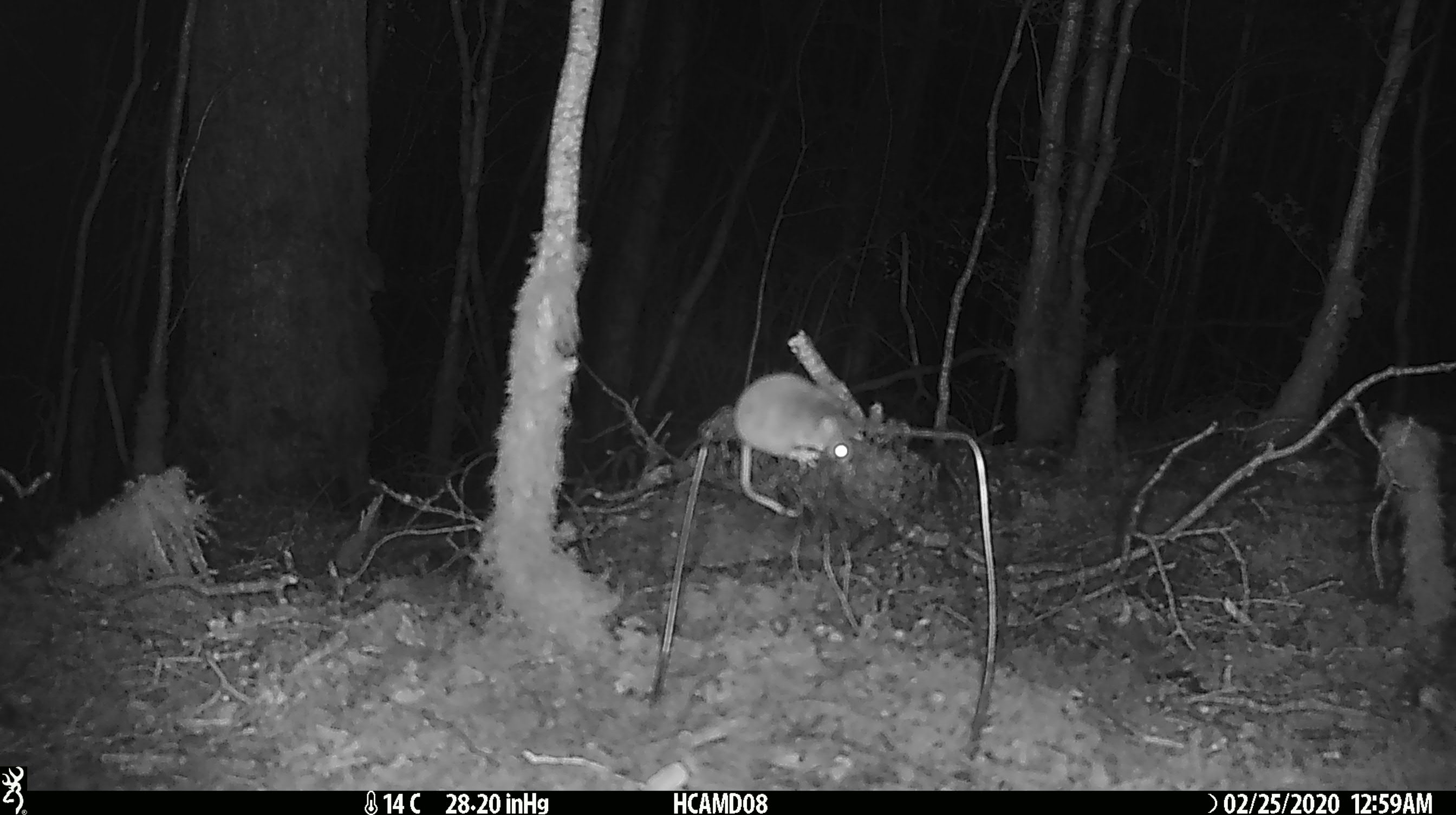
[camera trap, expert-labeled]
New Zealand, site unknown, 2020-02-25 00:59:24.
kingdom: Animalia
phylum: Chordata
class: Mammalia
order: Rodentia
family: Muridae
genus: Mus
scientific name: Mus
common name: mouse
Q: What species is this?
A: Mouse (Mus).